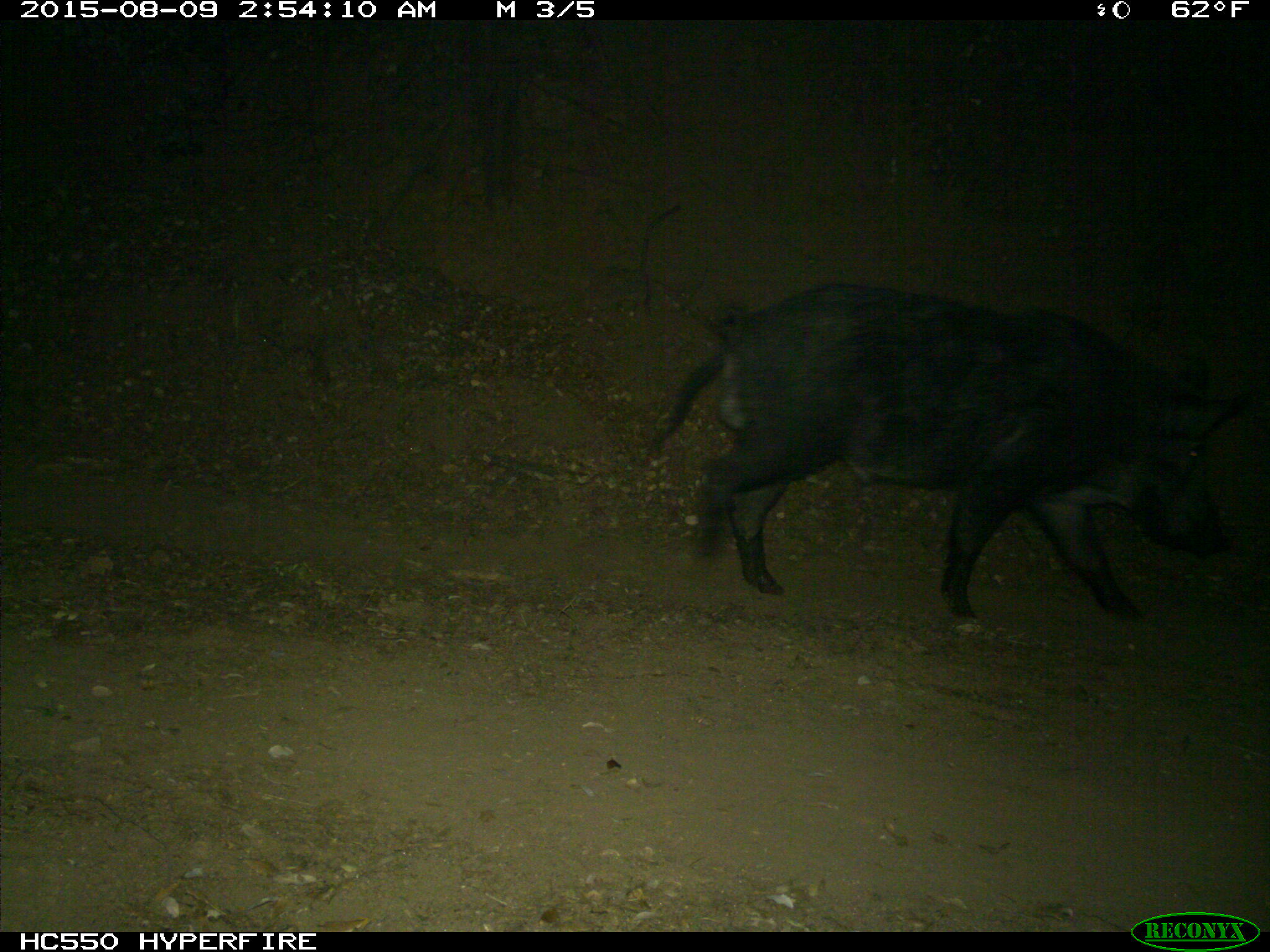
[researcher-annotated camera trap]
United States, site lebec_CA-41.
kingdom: Animalia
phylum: Chordata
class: Mammalia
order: Artiodactyla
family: Suidae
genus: Sus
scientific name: Sus scrofa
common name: wild boar